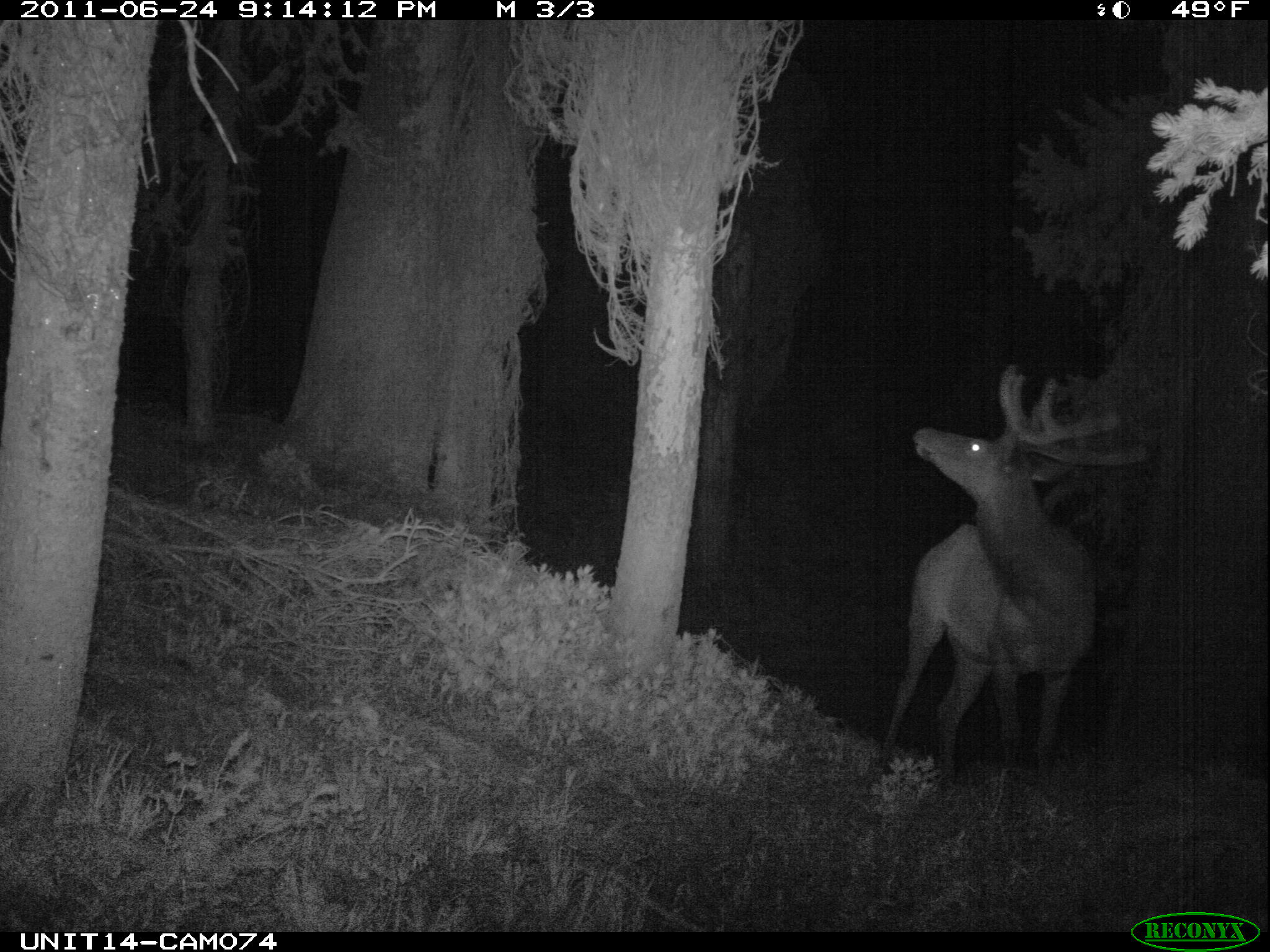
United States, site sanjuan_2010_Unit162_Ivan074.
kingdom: Animalia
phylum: Chordata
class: Mammalia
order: Artiodactyla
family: Cervidae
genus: Cervus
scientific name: Cervus elaphus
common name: red deer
Cervus elaphus (red deer).